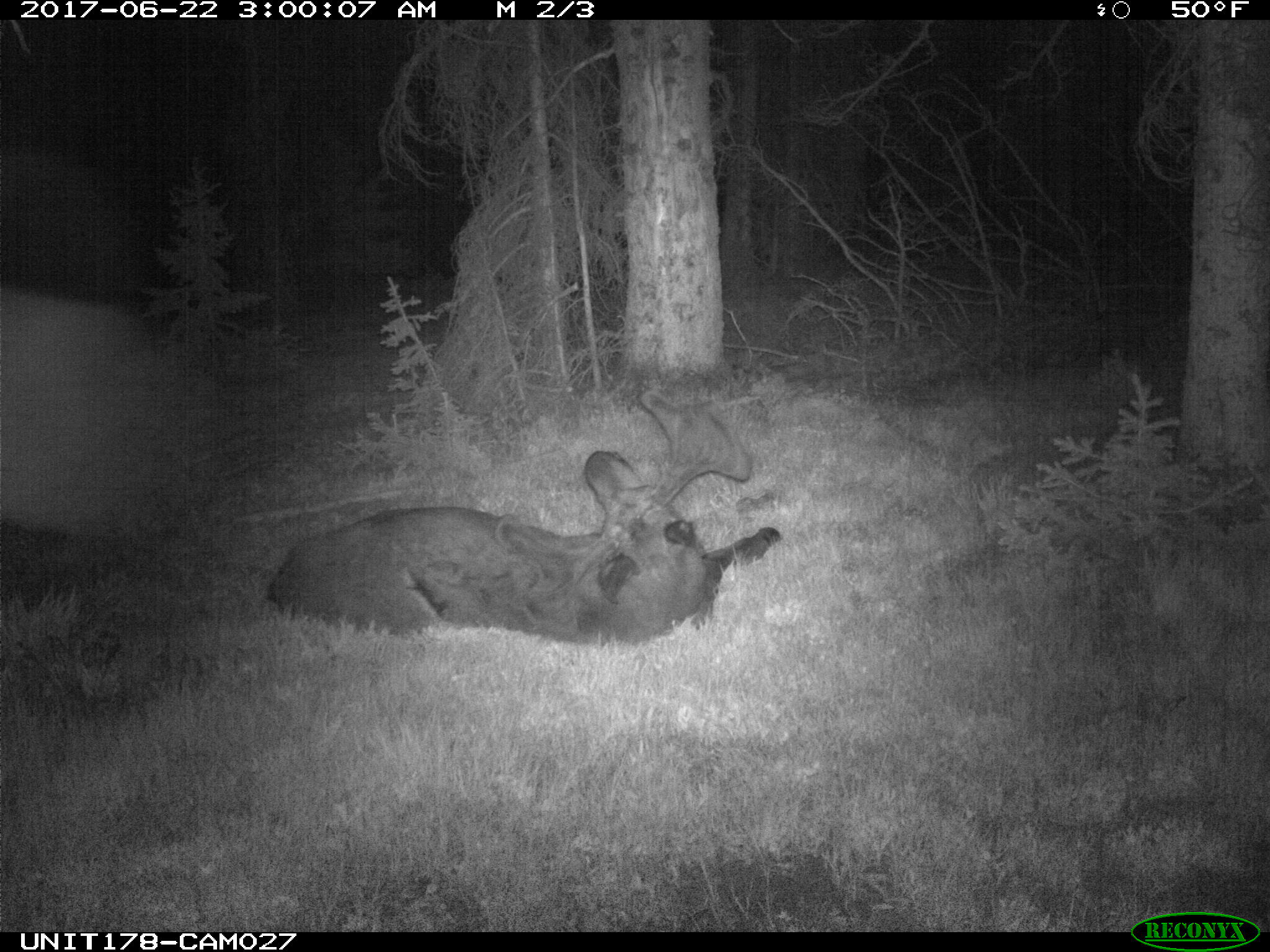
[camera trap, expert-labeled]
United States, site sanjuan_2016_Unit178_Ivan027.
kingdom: Animalia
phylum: Chordata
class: Mammalia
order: Artiodactyla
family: Cervidae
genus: Alces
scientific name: Alces alces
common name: moose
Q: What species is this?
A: Alces alces (moose).